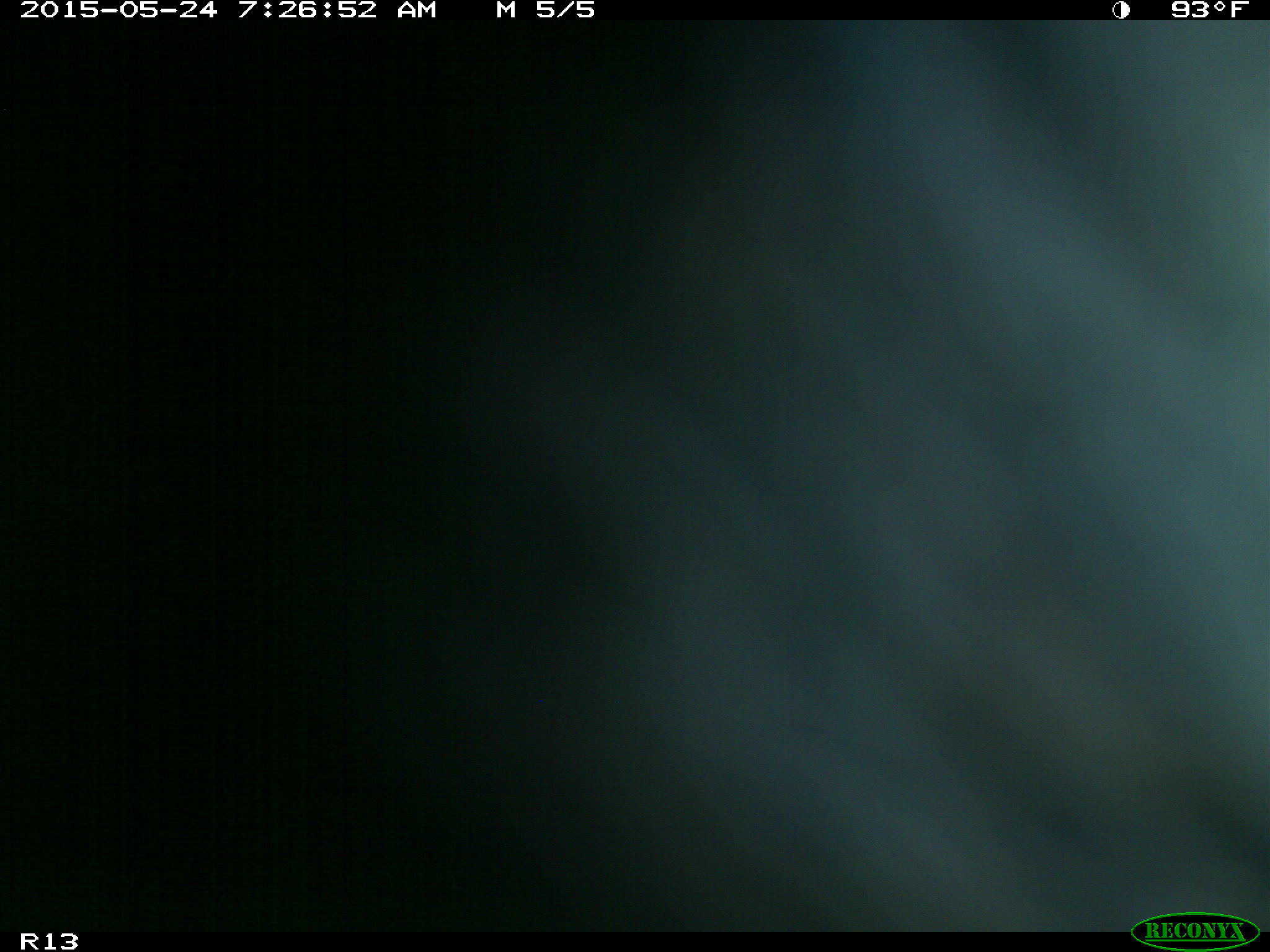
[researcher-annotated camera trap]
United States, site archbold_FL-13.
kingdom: Animalia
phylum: Chordata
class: Mammalia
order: Artiodactyla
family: Bovidae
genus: Bos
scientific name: Bos taurus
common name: domestic cow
Bos taurus (domestic cow).